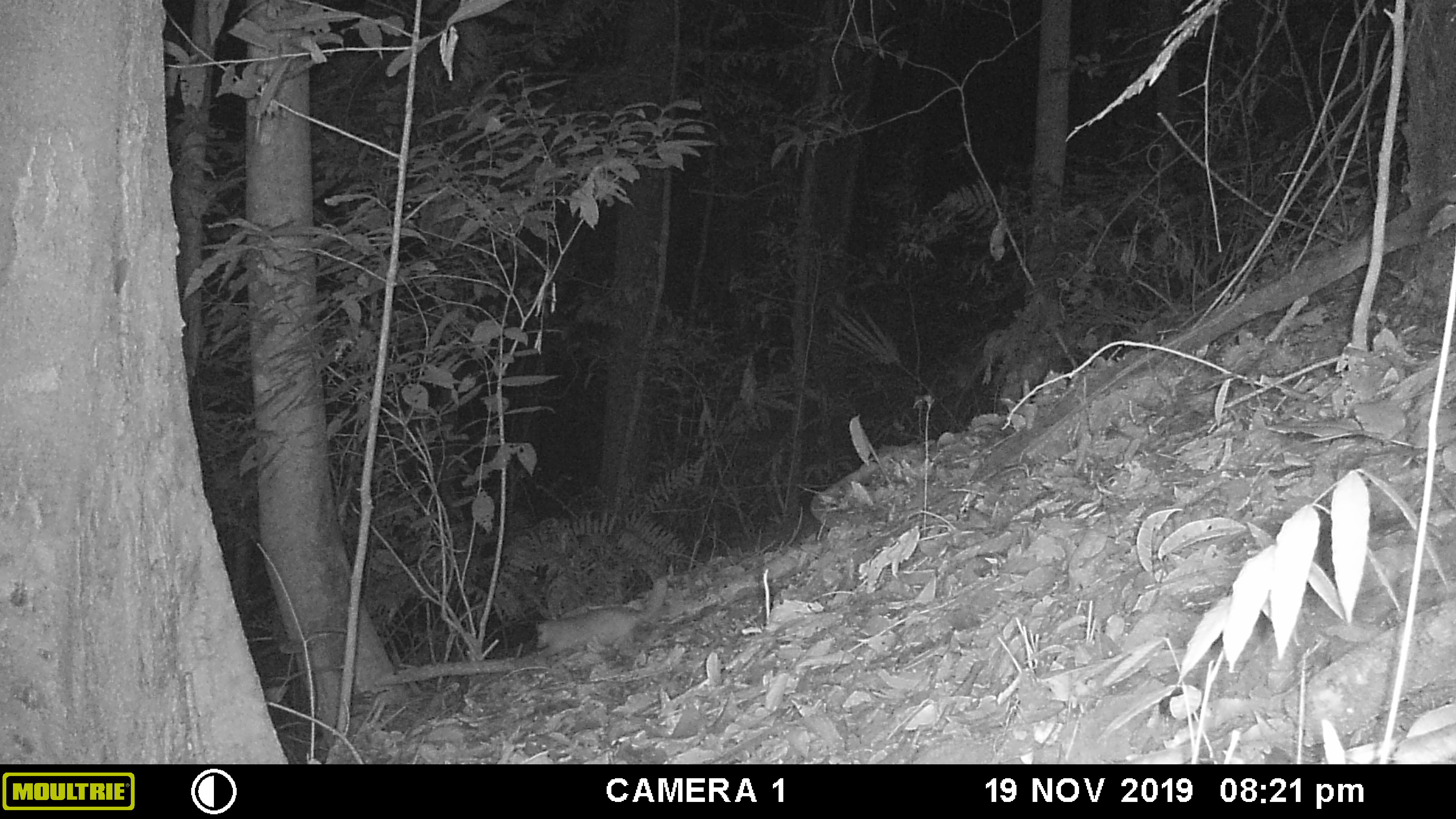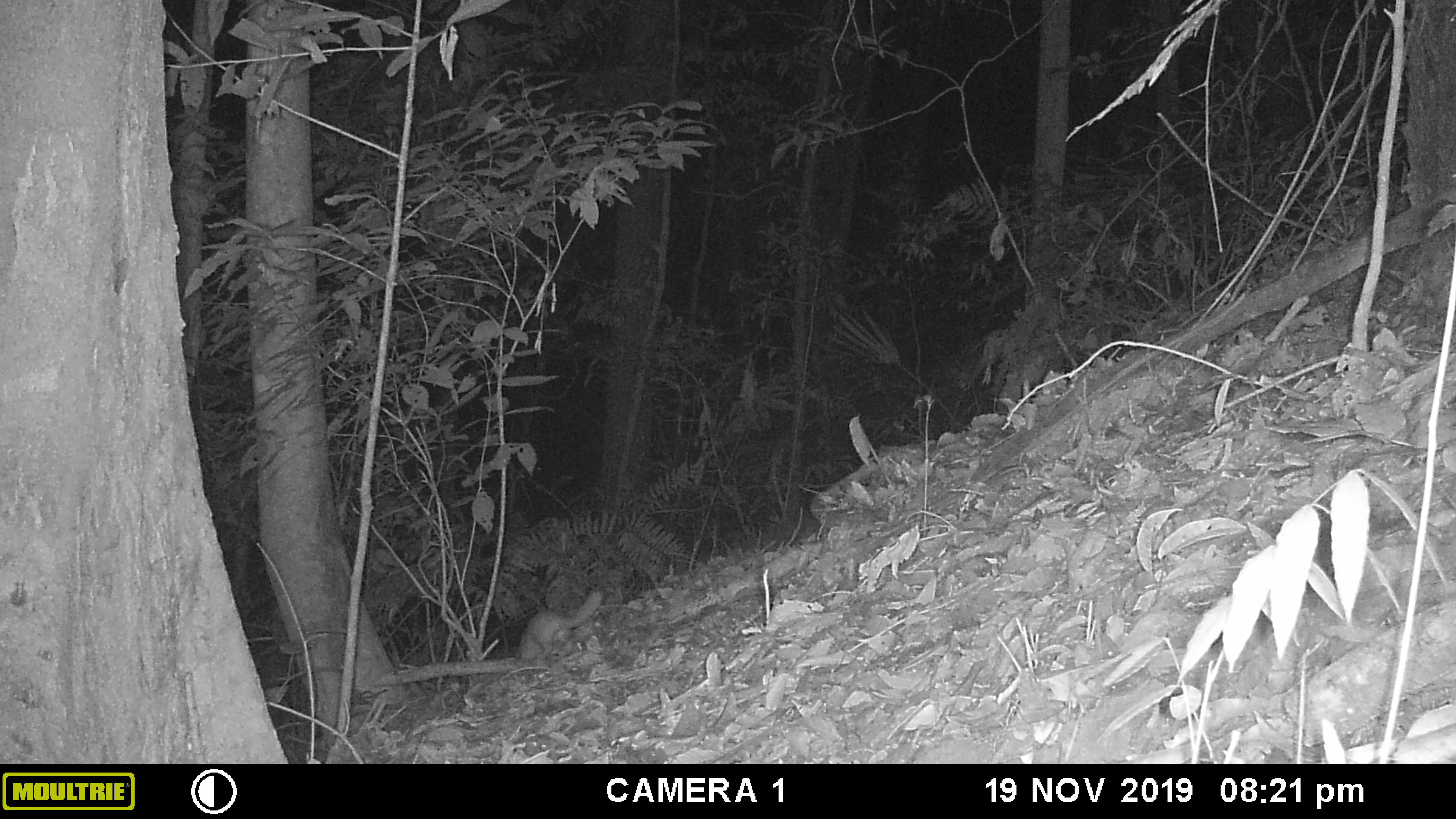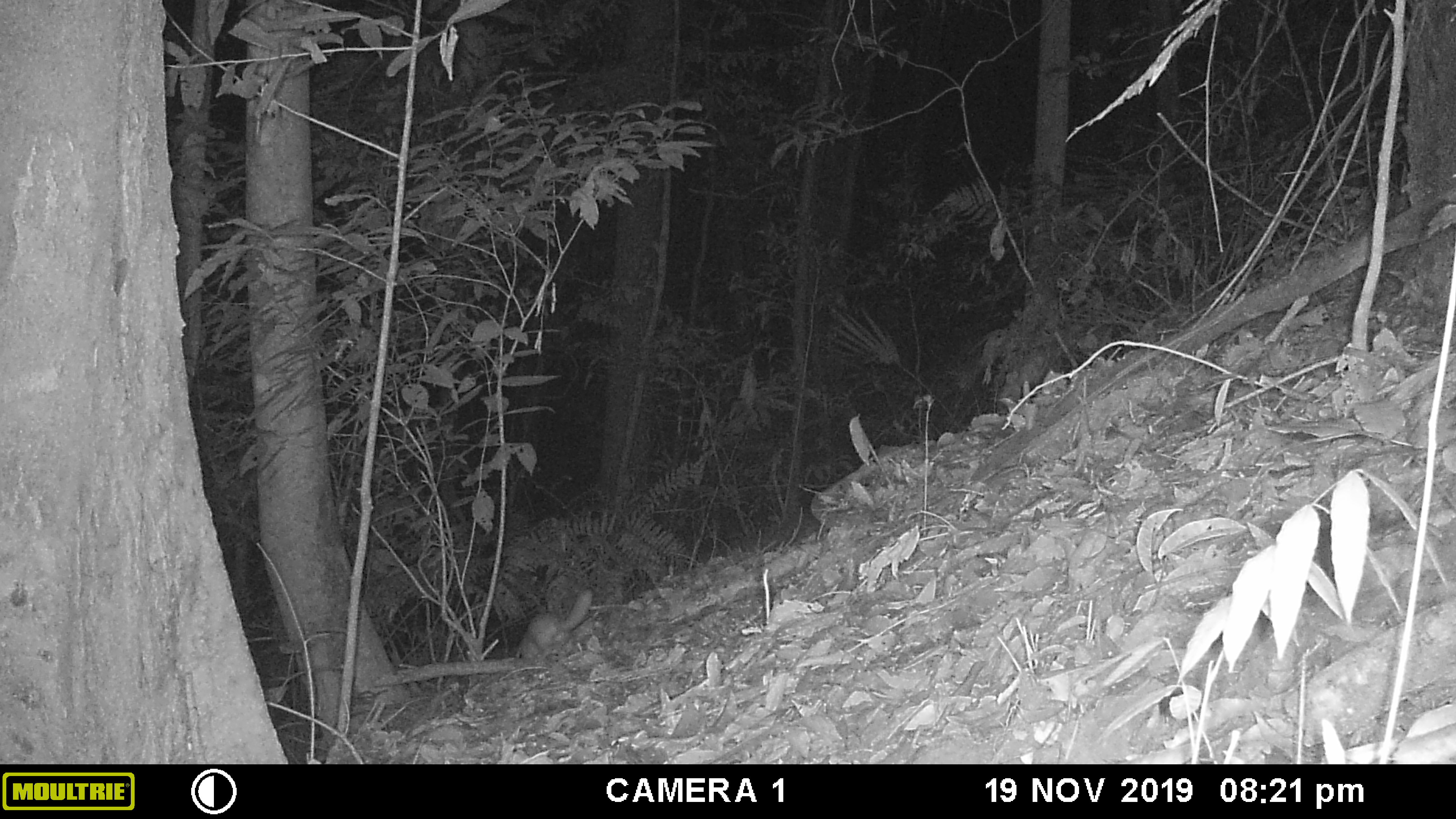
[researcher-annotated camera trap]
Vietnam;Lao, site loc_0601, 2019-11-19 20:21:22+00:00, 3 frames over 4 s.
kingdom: Animalia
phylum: Chordata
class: Mammalia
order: Carnivora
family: Mustelidae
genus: Melogale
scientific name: Melogale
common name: ferret badger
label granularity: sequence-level